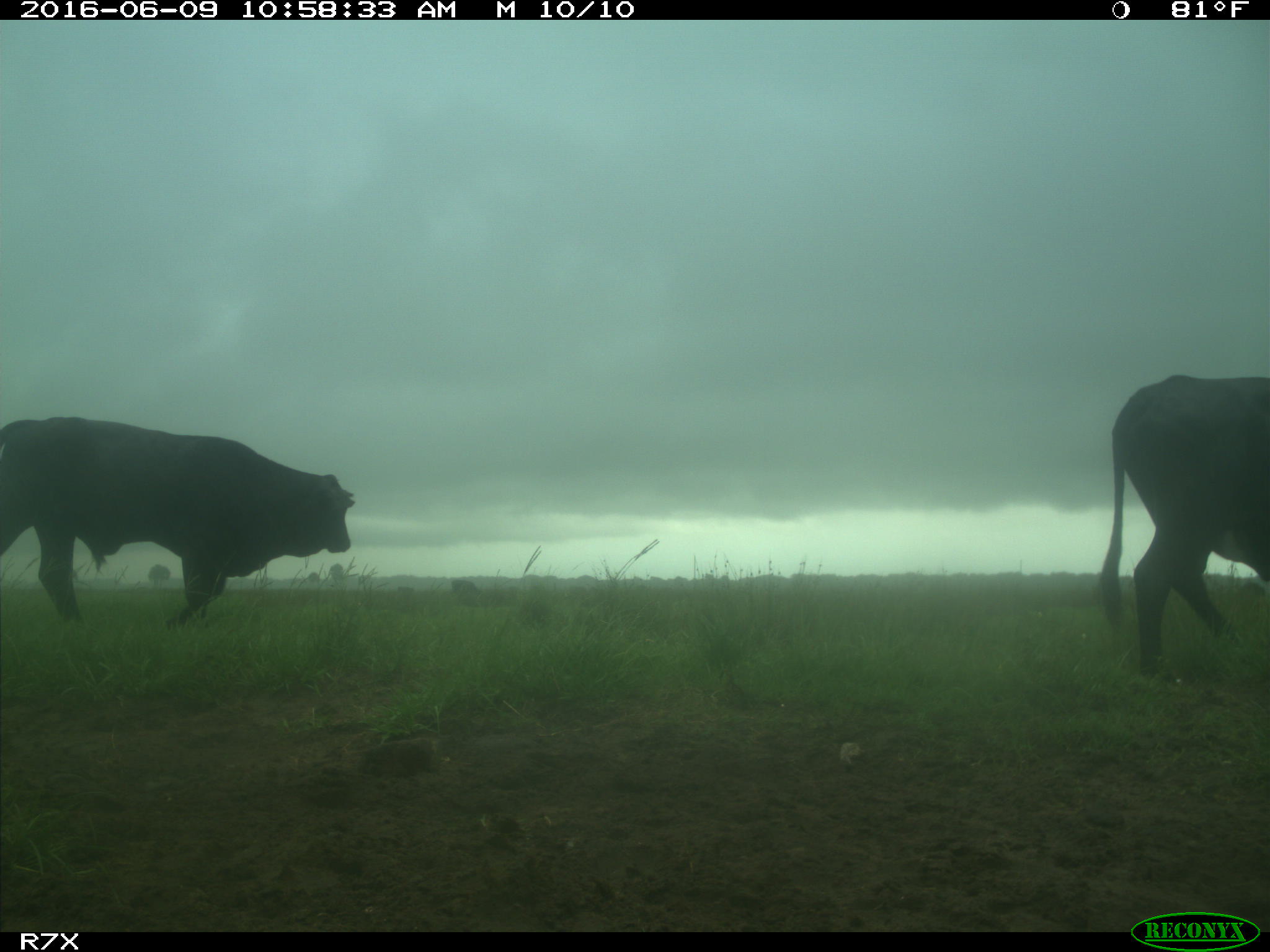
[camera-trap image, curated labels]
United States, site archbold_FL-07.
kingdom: Animalia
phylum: Chordata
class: Mammalia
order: Artiodactyla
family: Bovidae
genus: Bos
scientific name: Bos taurus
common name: domestic cow